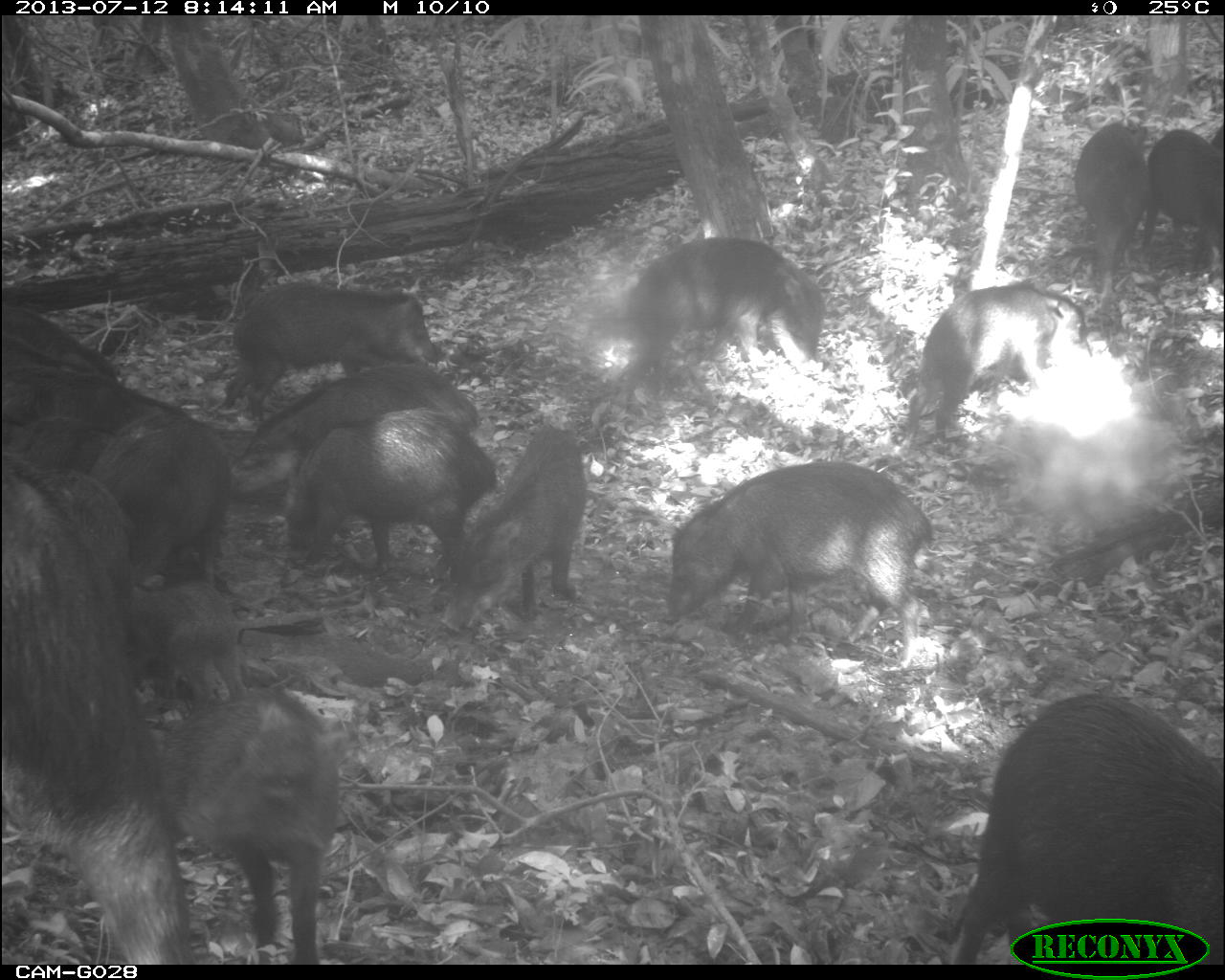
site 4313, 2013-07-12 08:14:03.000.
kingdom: Animalia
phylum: Chordata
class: Mammalia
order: Artiodactyla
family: Tayassuidae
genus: Tayassu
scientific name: Tayassu pecari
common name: white-lipped peccary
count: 20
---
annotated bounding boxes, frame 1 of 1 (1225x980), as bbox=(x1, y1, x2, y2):
tayassu pecari: bbox=(0, 455, 190, 966); bbox=(945, 687, 1225, 963); bbox=(2, 300, 228, 567); bbox=(665, 461, 929, 651); bbox=(164, 681, 331, 965); bbox=(227, 364, 478, 508); bbox=(222, 283, 445, 428); bbox=(900, 283, 1092, 446); bbox=(611, 238, 824, 380); bbox=(441, 425, 585, 633); bbox=(1073, 121, 1148, 304); bbox=(1155, 129, 1225, 267)